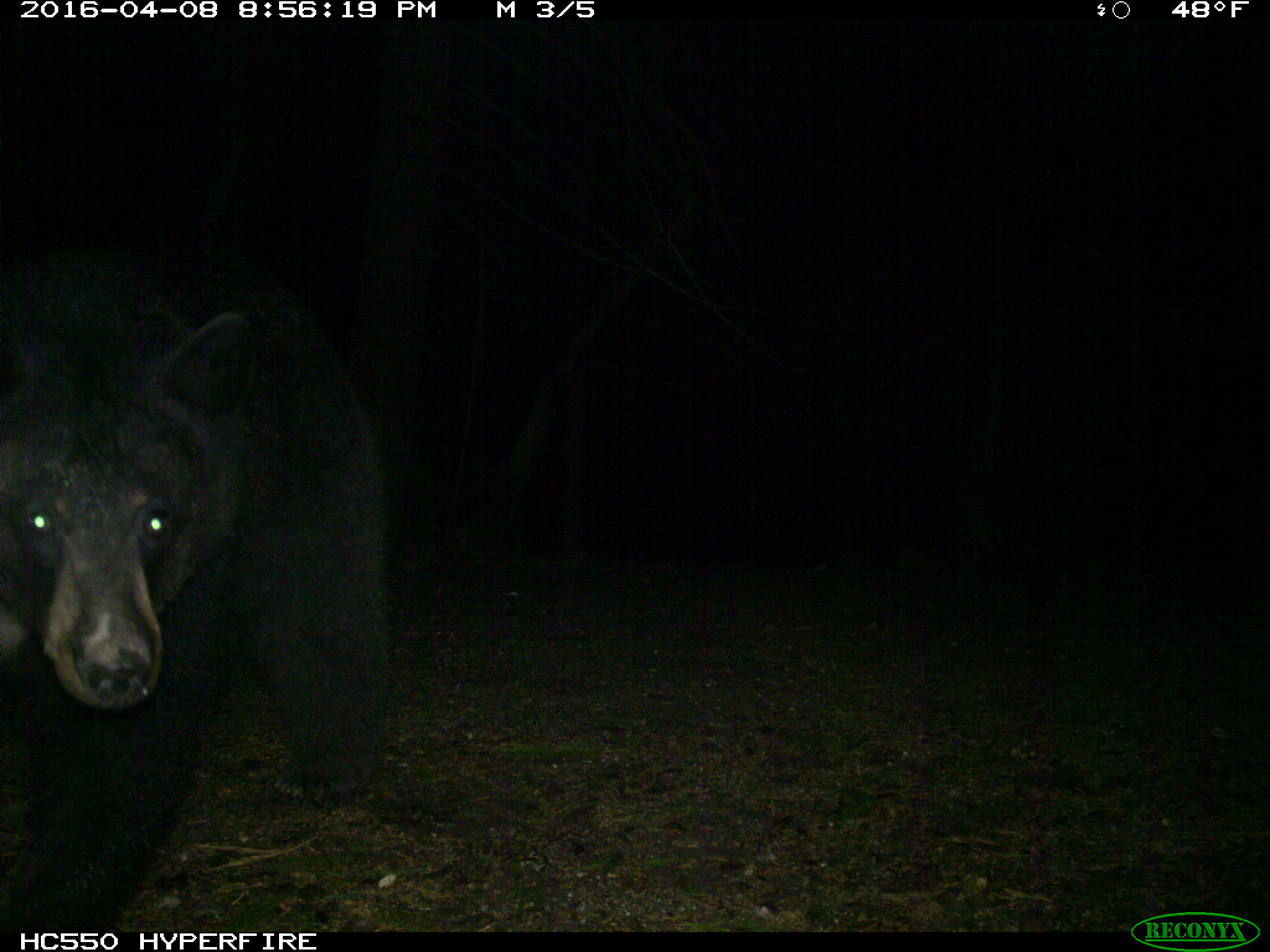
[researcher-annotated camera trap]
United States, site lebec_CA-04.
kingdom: Animalia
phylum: Chordata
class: Mammalia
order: Carnivora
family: Ursidae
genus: Ursus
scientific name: Ursus americanus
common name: american black bear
Ursus americanus (american black bear).